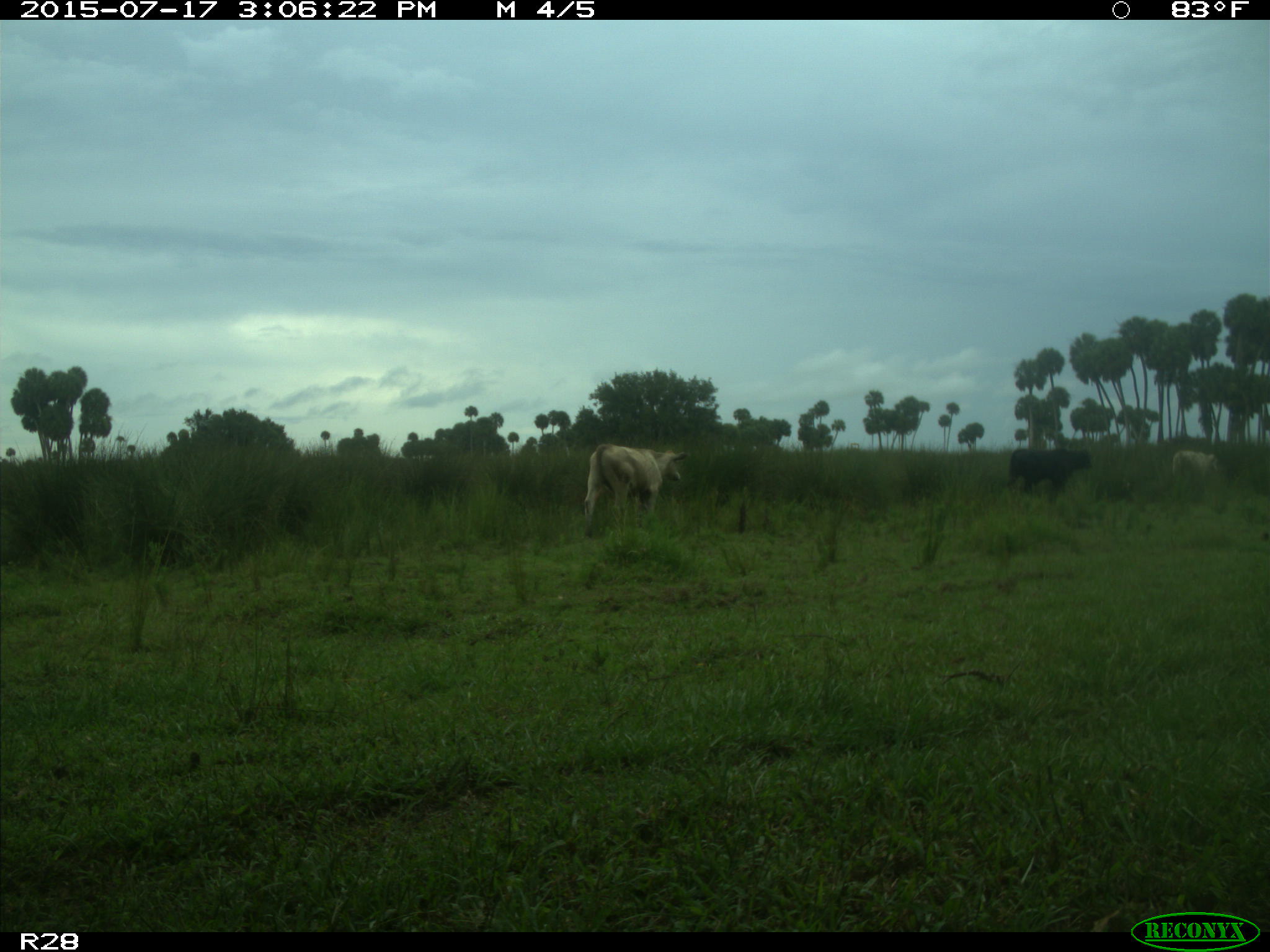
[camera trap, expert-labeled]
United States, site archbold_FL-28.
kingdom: Animalia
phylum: Chordata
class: Mammalia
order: Artiodactyla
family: Bovidae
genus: Bos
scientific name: Bos taurus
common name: domestic cow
Bos taurus (domestic cow).